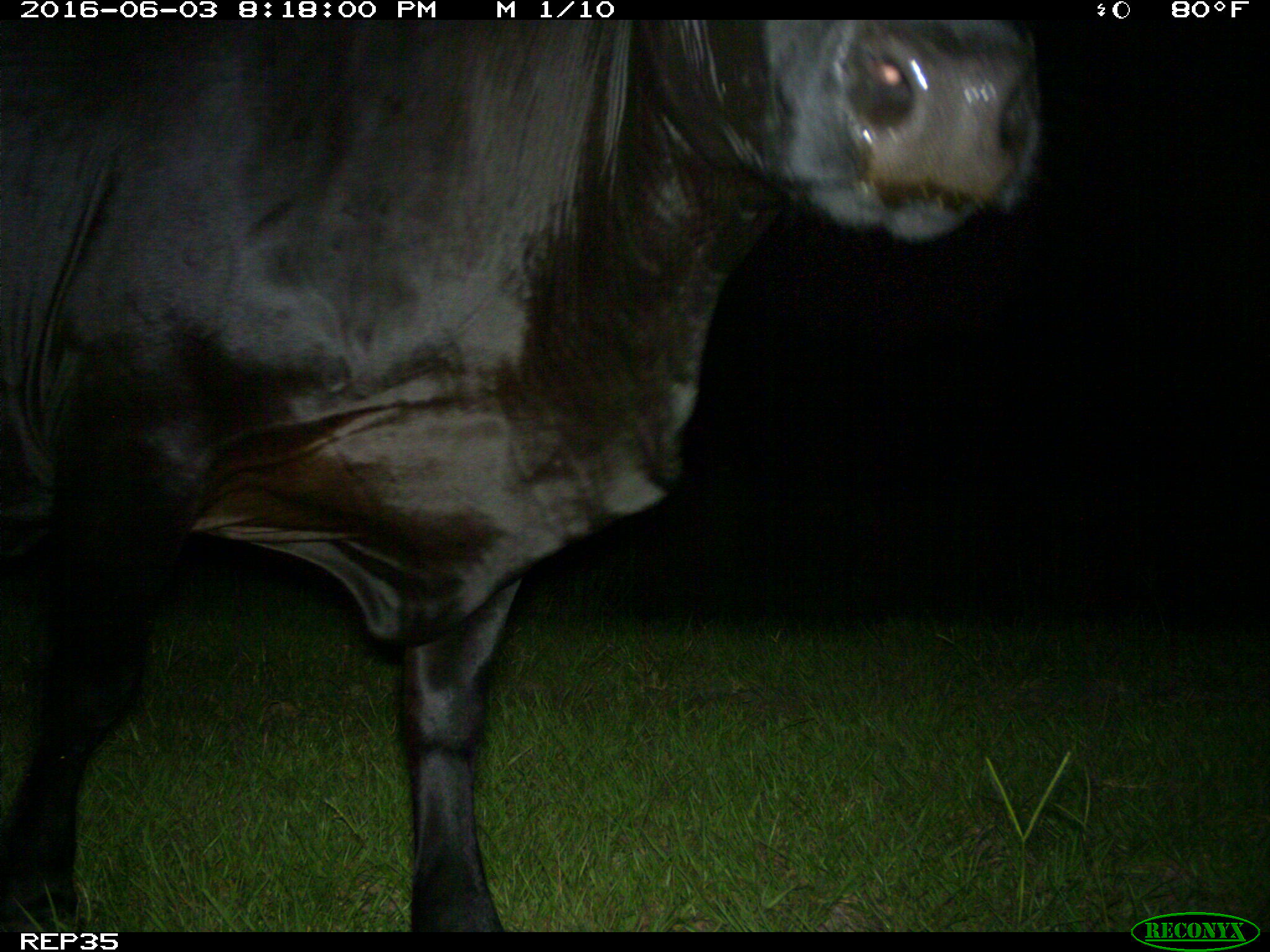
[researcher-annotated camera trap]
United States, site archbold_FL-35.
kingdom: Animalia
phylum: Chordata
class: Mammalia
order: Artiodactyla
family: Bovidae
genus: Bos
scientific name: Bos taurus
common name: domestic cow